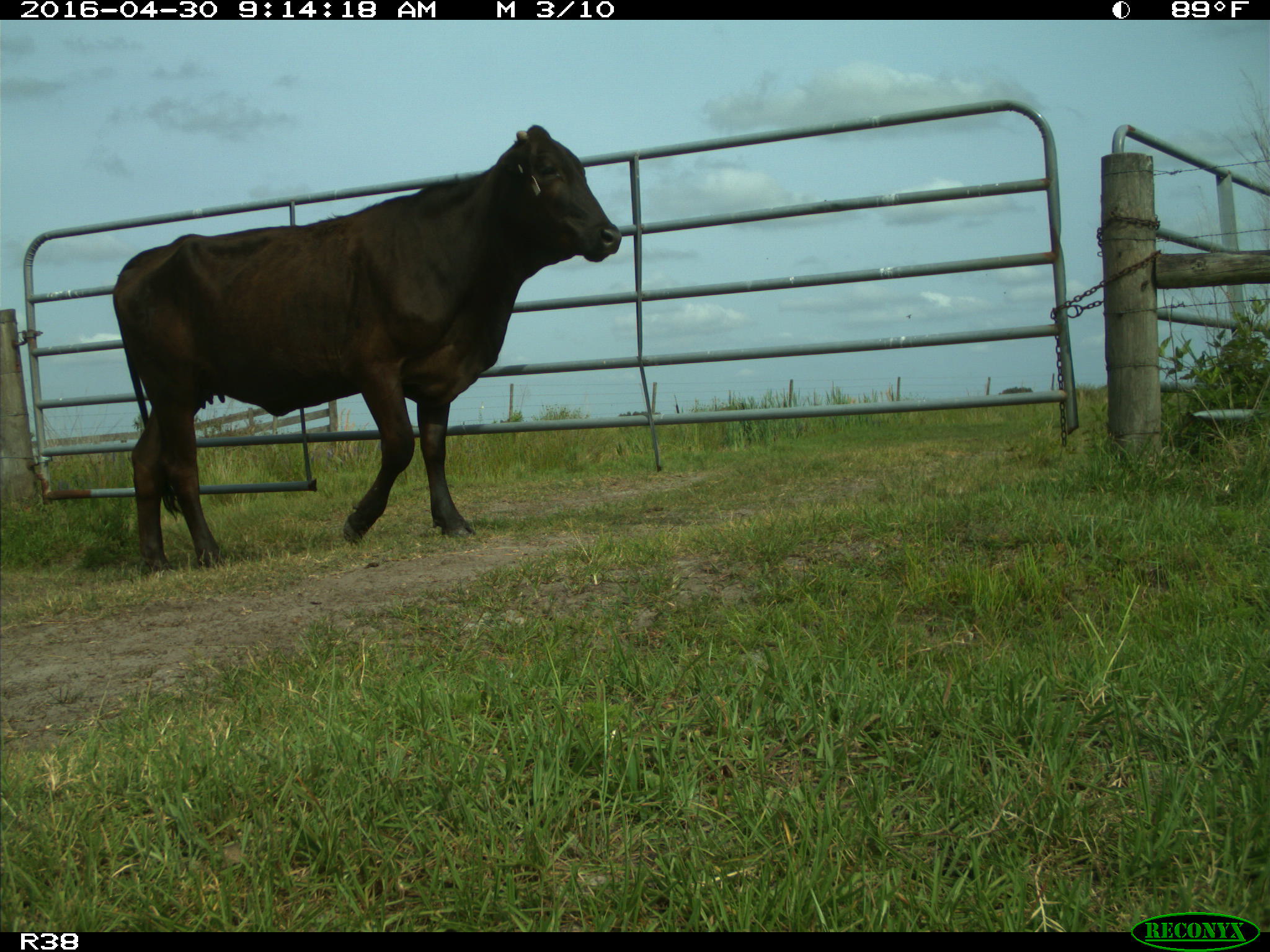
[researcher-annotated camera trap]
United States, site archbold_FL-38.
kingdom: Animalia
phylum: Chordata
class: Mammalia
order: Artiodactyla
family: Bovidae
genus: Bos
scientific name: Bos taurus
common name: domestic cow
Bos taurus (domestic cow).